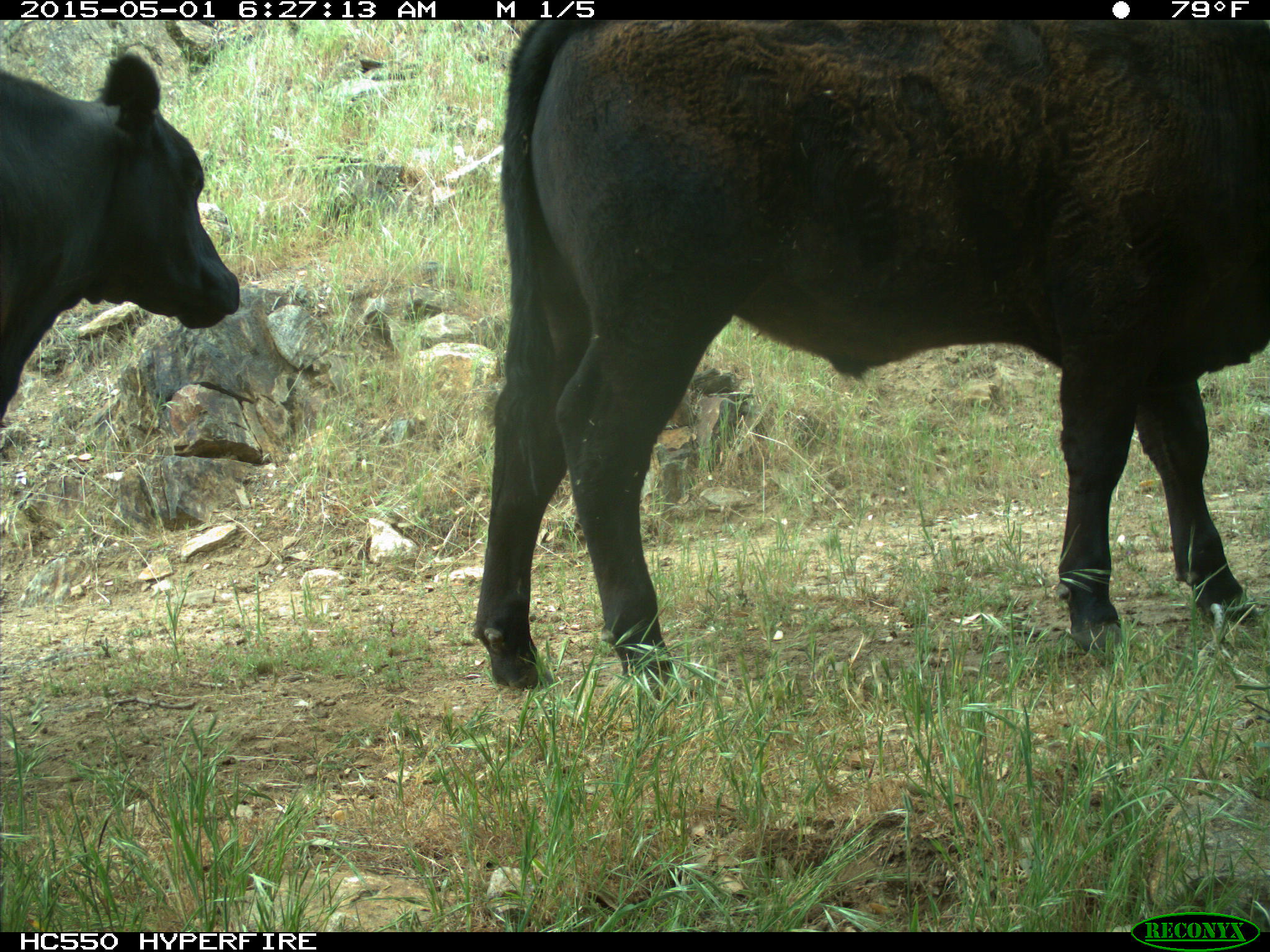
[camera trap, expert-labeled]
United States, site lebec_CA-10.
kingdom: Animalia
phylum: Chordata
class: Mammalia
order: Artiodactyla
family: Bovidae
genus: Bos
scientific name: Bos taurus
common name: domestic cow